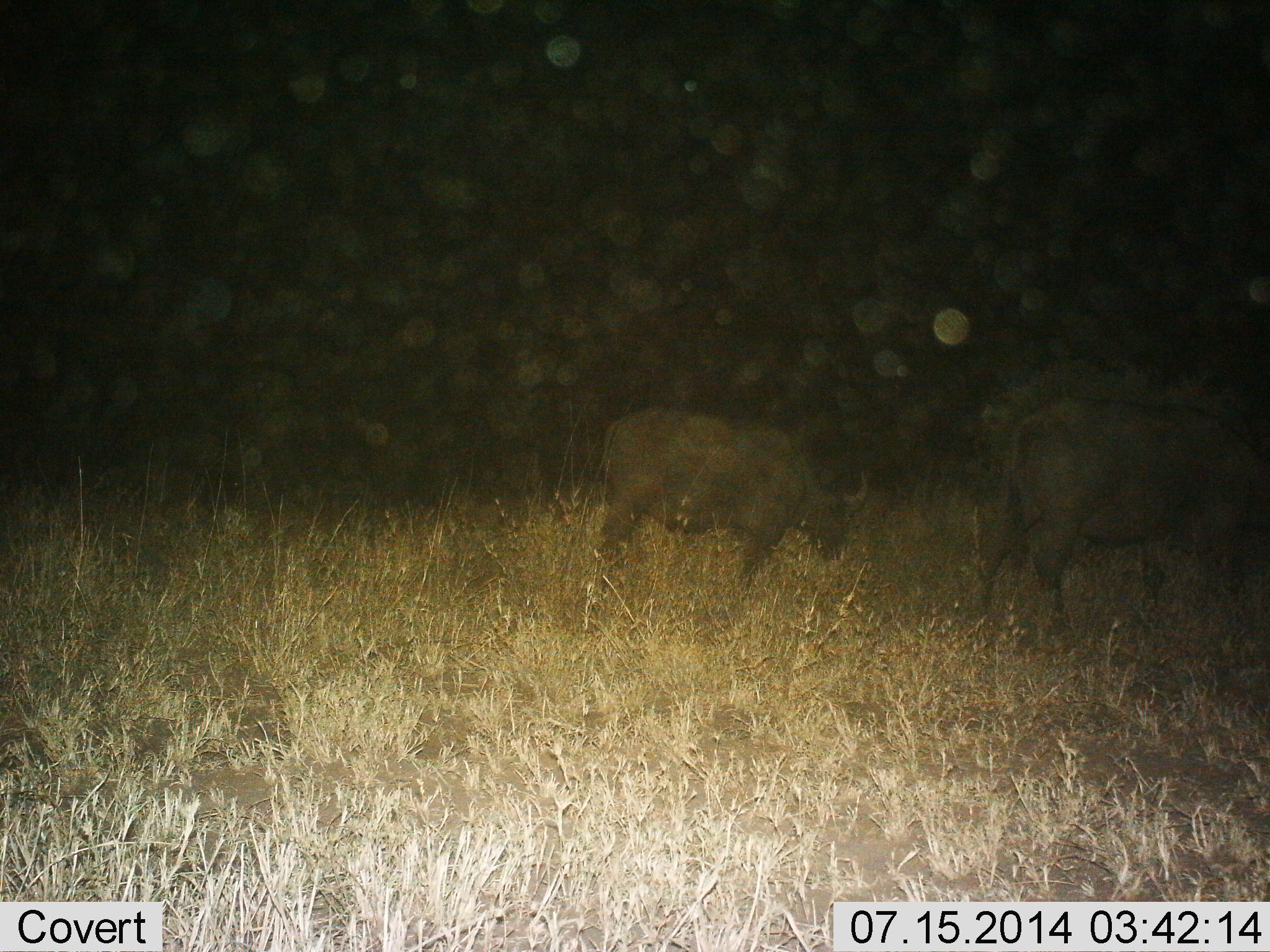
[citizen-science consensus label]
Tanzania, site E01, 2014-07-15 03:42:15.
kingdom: Animalia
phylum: Chordata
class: Mammalia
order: Artiodactyla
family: Bovidae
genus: Syncerus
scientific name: Syncerus caffer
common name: cape buffalo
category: buffalo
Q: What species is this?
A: Buffalo (cape buffalo) (Syncerus caffer).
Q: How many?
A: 2.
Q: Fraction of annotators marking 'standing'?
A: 36%.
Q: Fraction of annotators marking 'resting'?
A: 0%.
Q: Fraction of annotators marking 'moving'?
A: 0%.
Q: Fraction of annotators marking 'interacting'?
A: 0%.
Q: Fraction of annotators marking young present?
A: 0%.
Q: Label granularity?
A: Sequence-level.